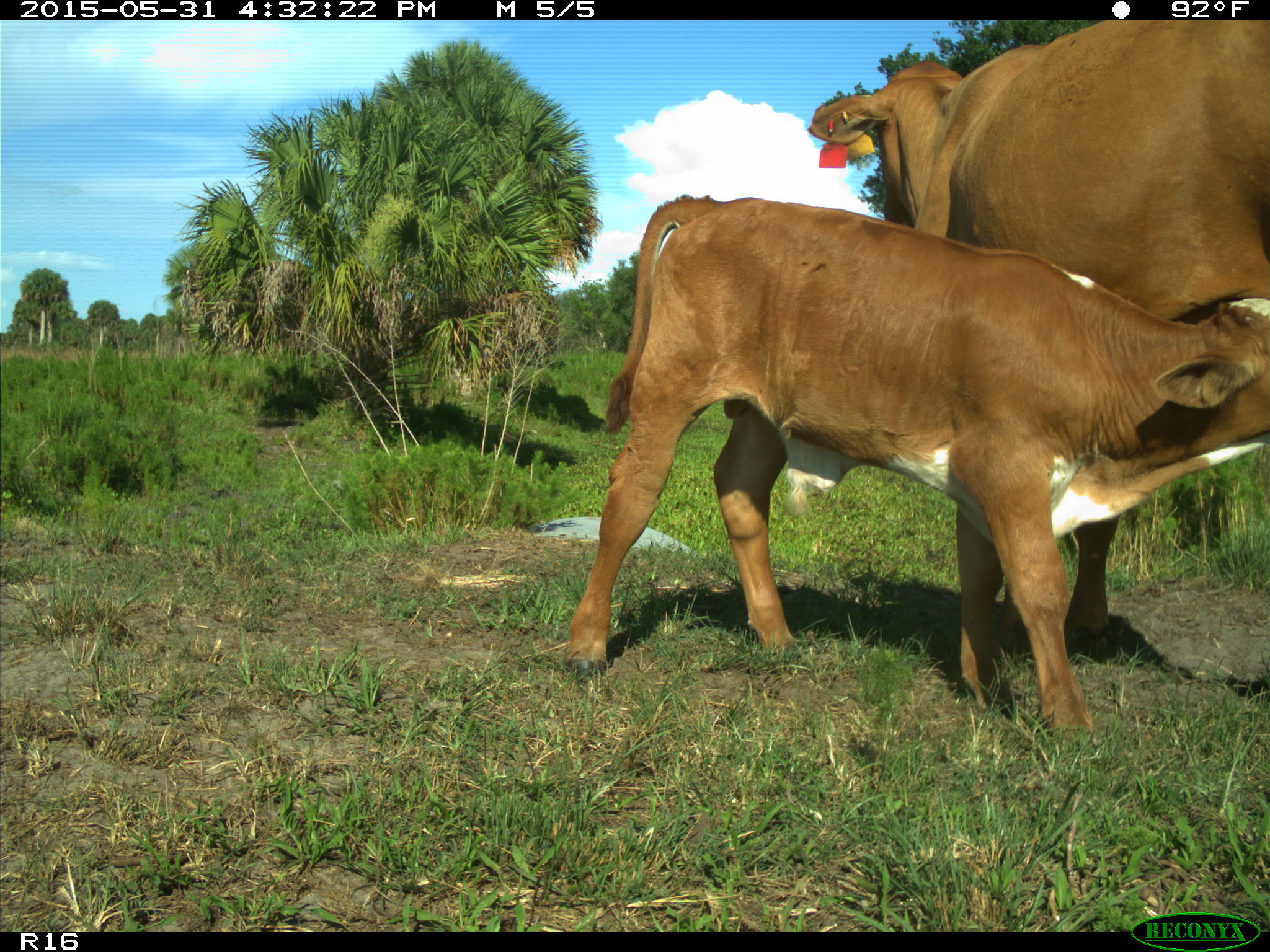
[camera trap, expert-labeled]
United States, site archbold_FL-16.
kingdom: Animalia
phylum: Chordata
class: Mammalia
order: Artiodactyla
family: Bovidae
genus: Bos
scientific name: Bos taurus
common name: domestic cow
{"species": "Bos taurus (domestic cow)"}